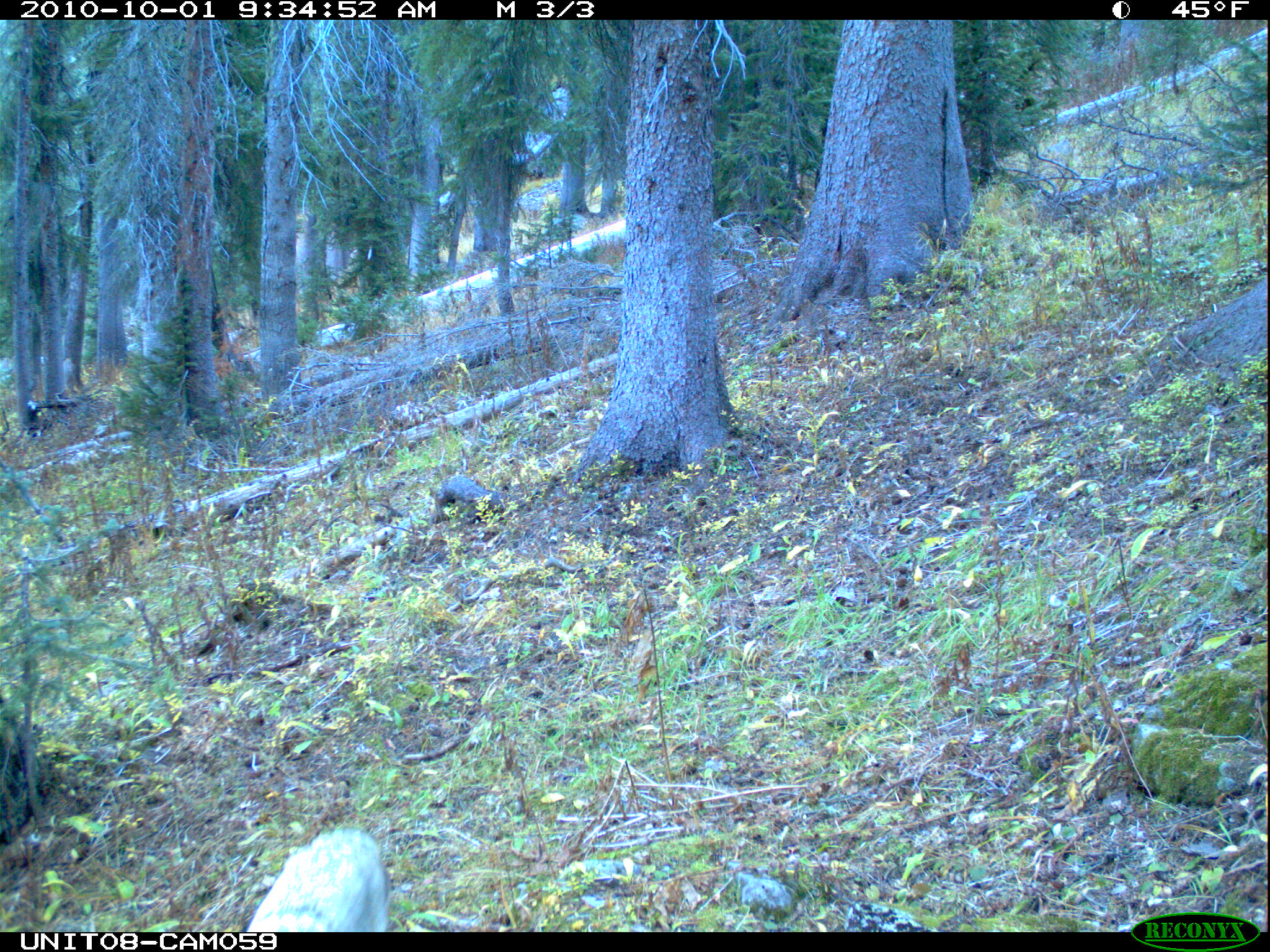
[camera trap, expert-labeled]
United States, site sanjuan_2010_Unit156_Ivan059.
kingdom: Animalia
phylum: Chordata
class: Mammalia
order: Carnivora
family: Canidae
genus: Canis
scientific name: Canis latrans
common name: coyote